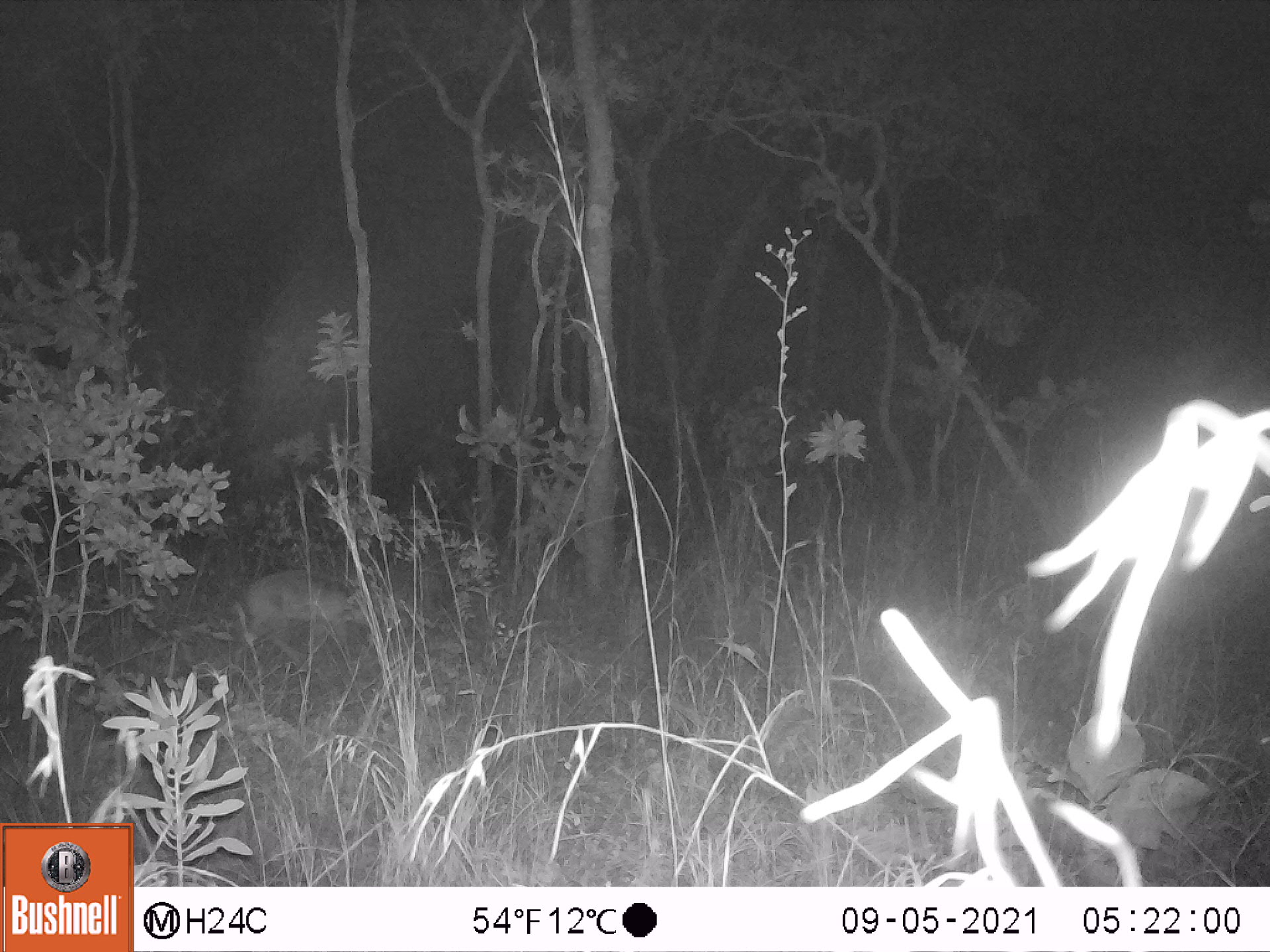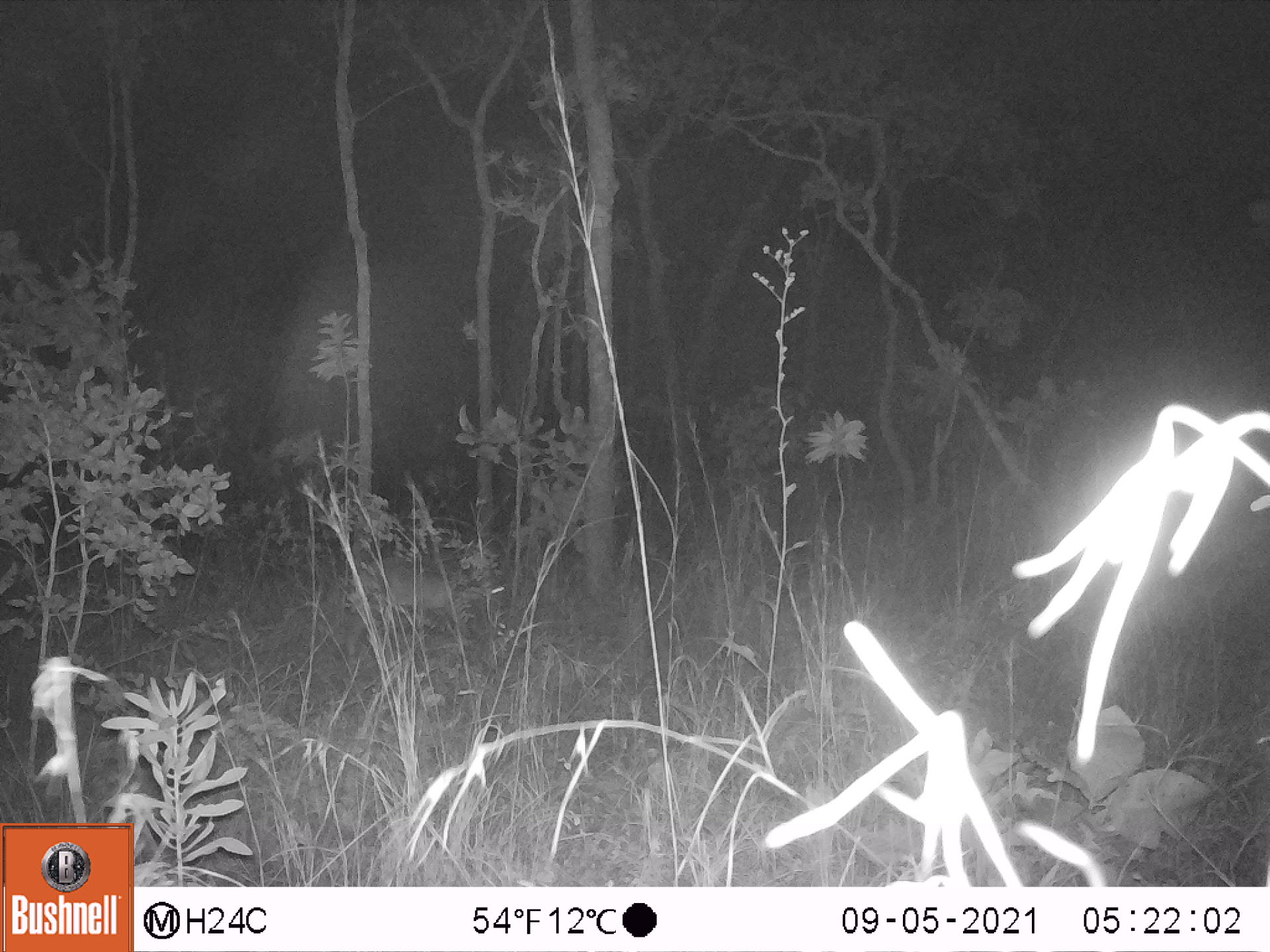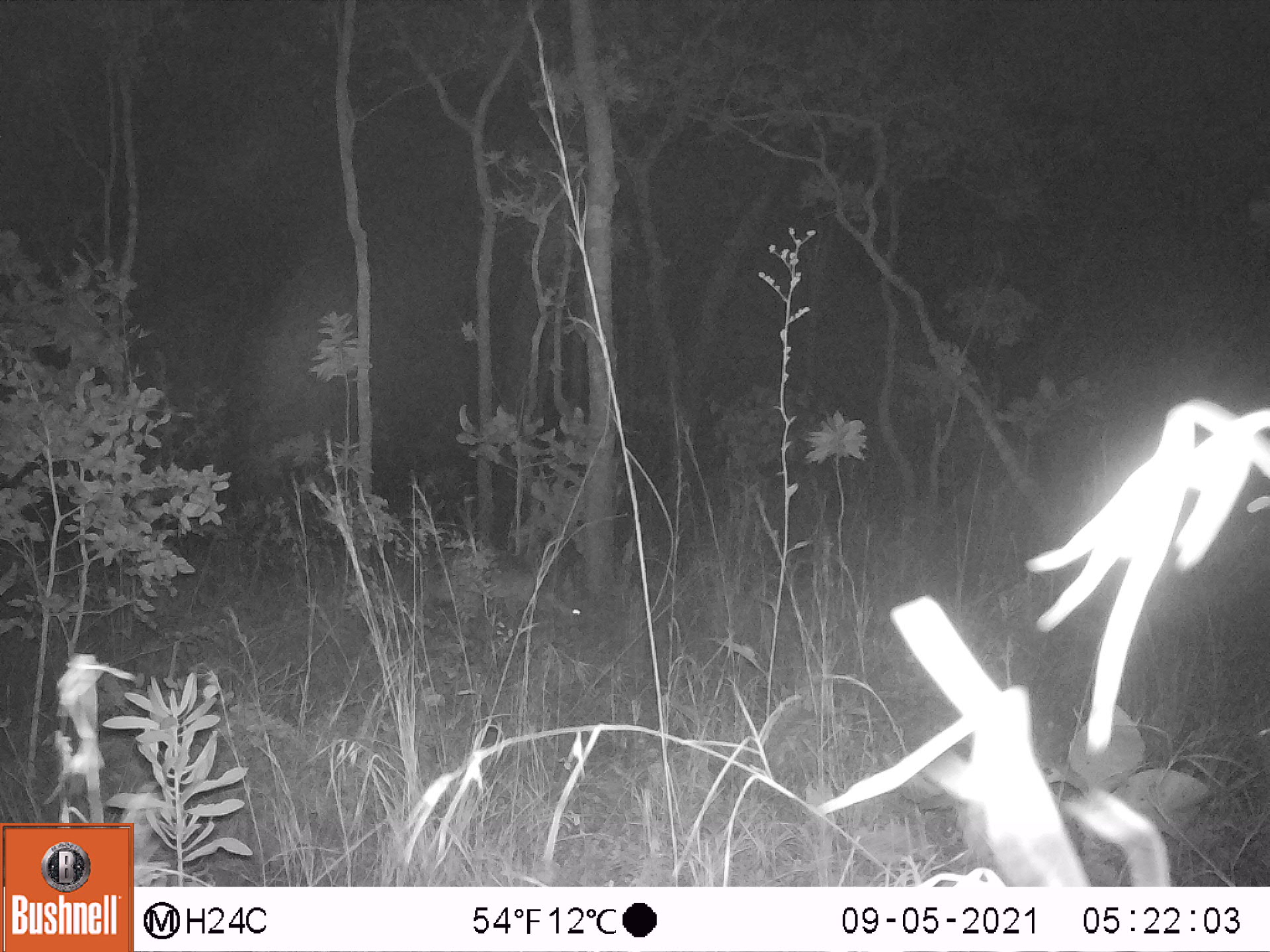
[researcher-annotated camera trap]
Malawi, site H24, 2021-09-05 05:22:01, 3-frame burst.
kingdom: Animalia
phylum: Chordata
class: Mammalia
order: Artiodactyla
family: Bovidae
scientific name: Antilopinae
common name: small antelope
Small antelope (Antilopinae), count 1.